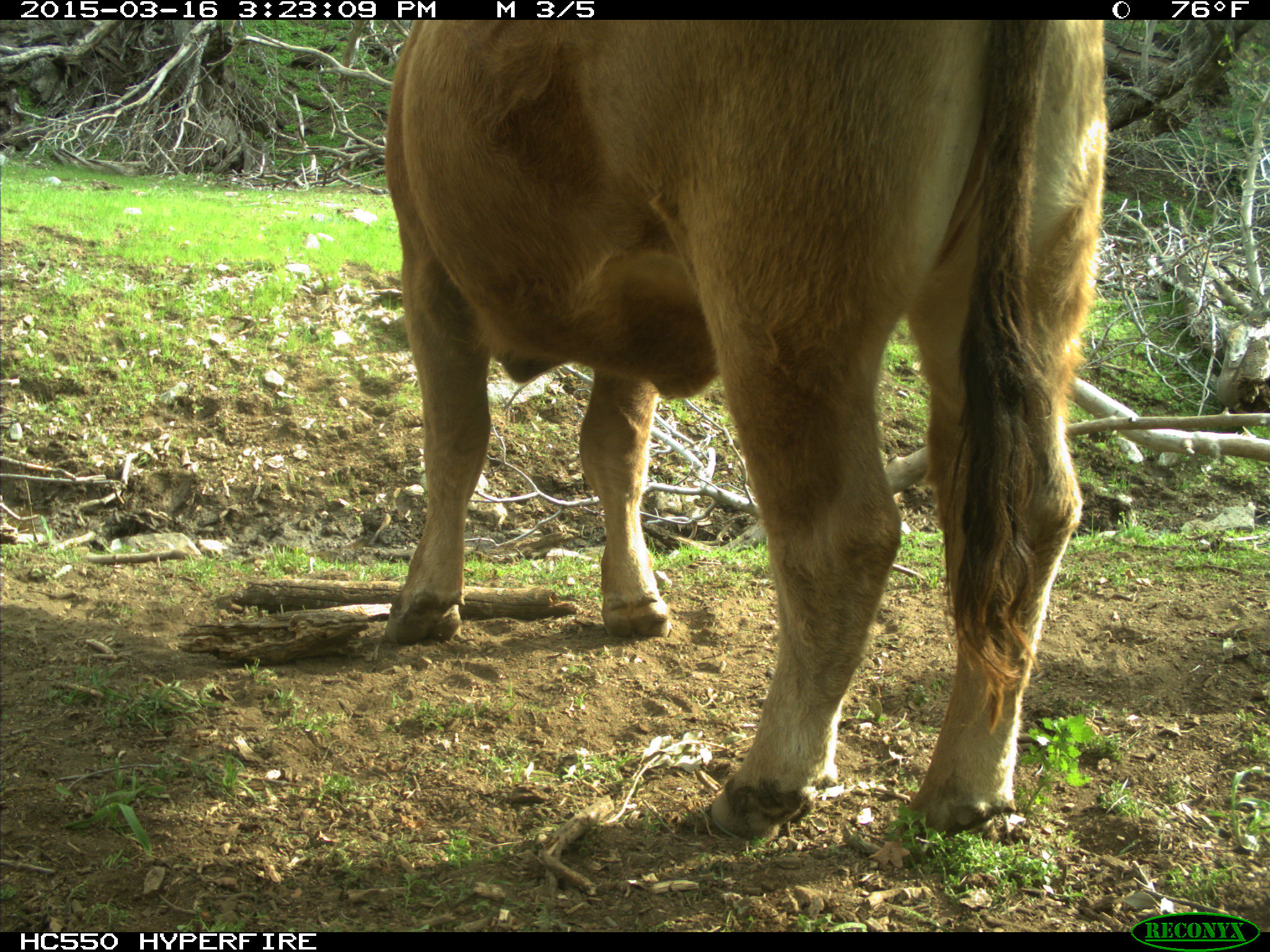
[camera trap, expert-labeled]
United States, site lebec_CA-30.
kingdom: Animalia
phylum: Chordata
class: Mammalia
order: Artiodactyla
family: Bovidae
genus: Bos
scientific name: Bos taurus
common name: domestic cow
Bos taurus (domestic cow).